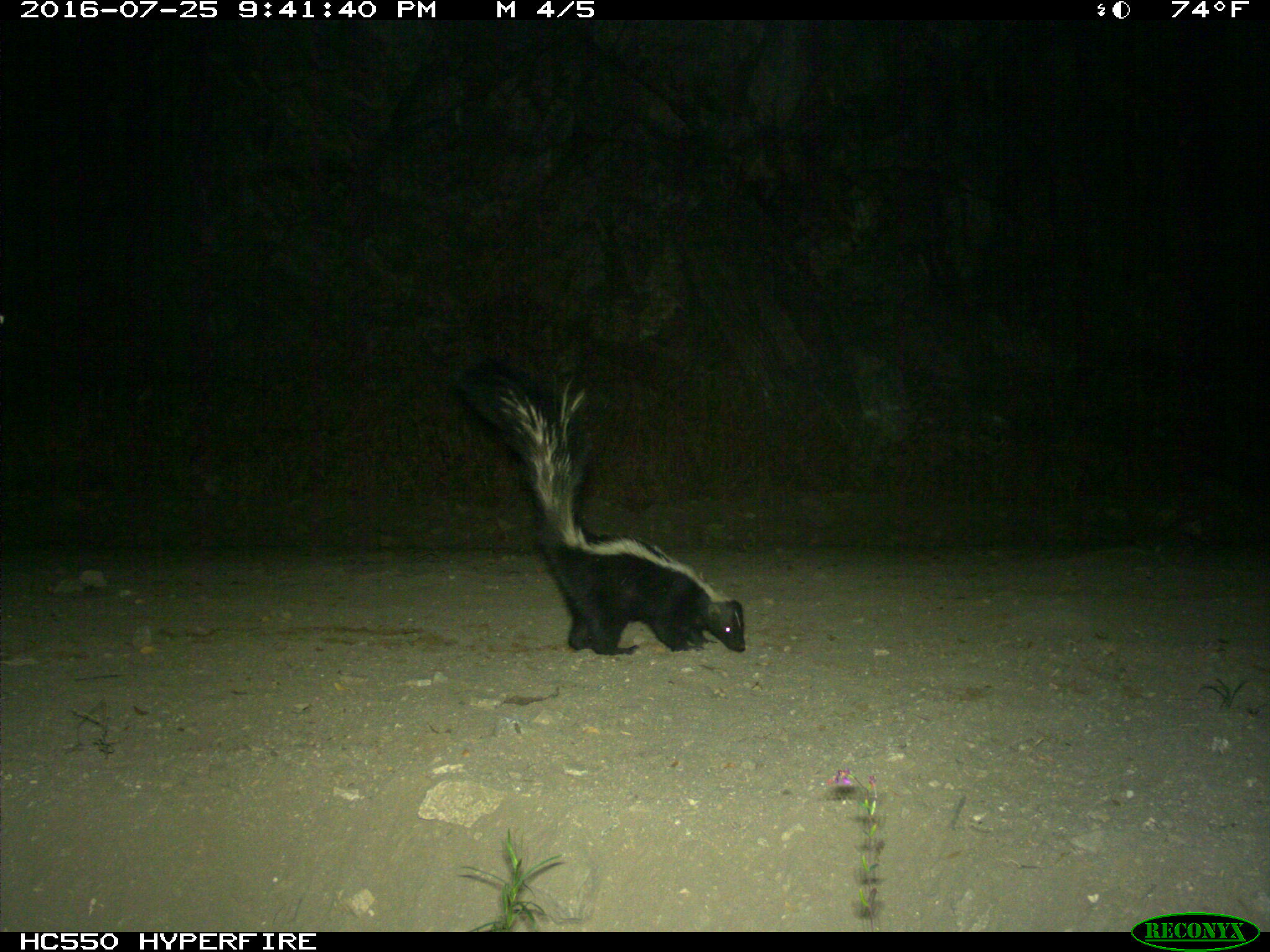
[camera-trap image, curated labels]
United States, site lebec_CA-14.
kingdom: Animalia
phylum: Chordata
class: Mammalia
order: Carnivora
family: Mephitidae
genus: Mephitis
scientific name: Mephitis mephitis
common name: striped skunk